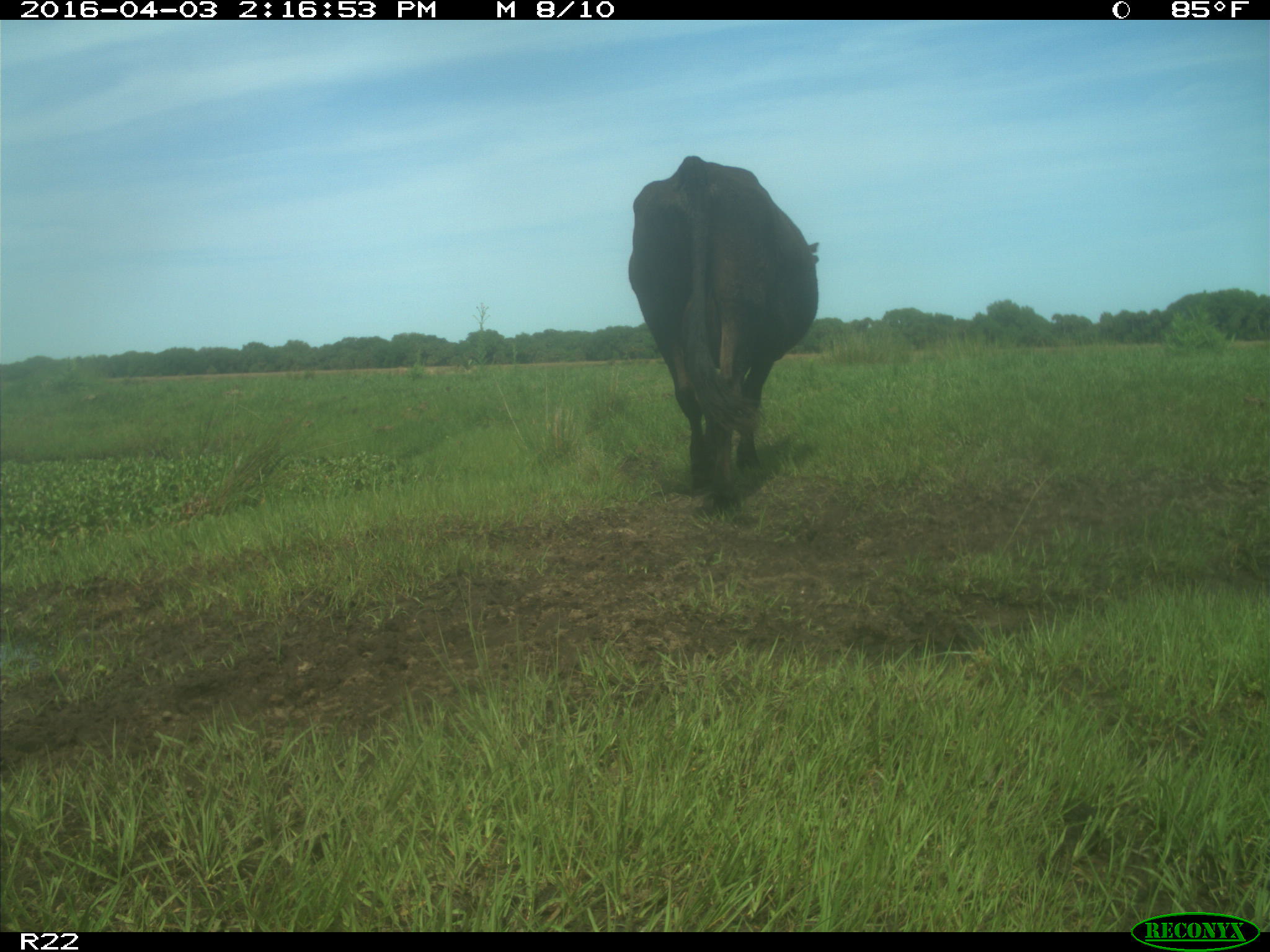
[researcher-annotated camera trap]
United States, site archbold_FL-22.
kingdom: Animalia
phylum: Chordata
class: Mammalia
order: Artiodactyla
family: Bovidae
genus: Bos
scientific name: Bos taurus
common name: domestic cow